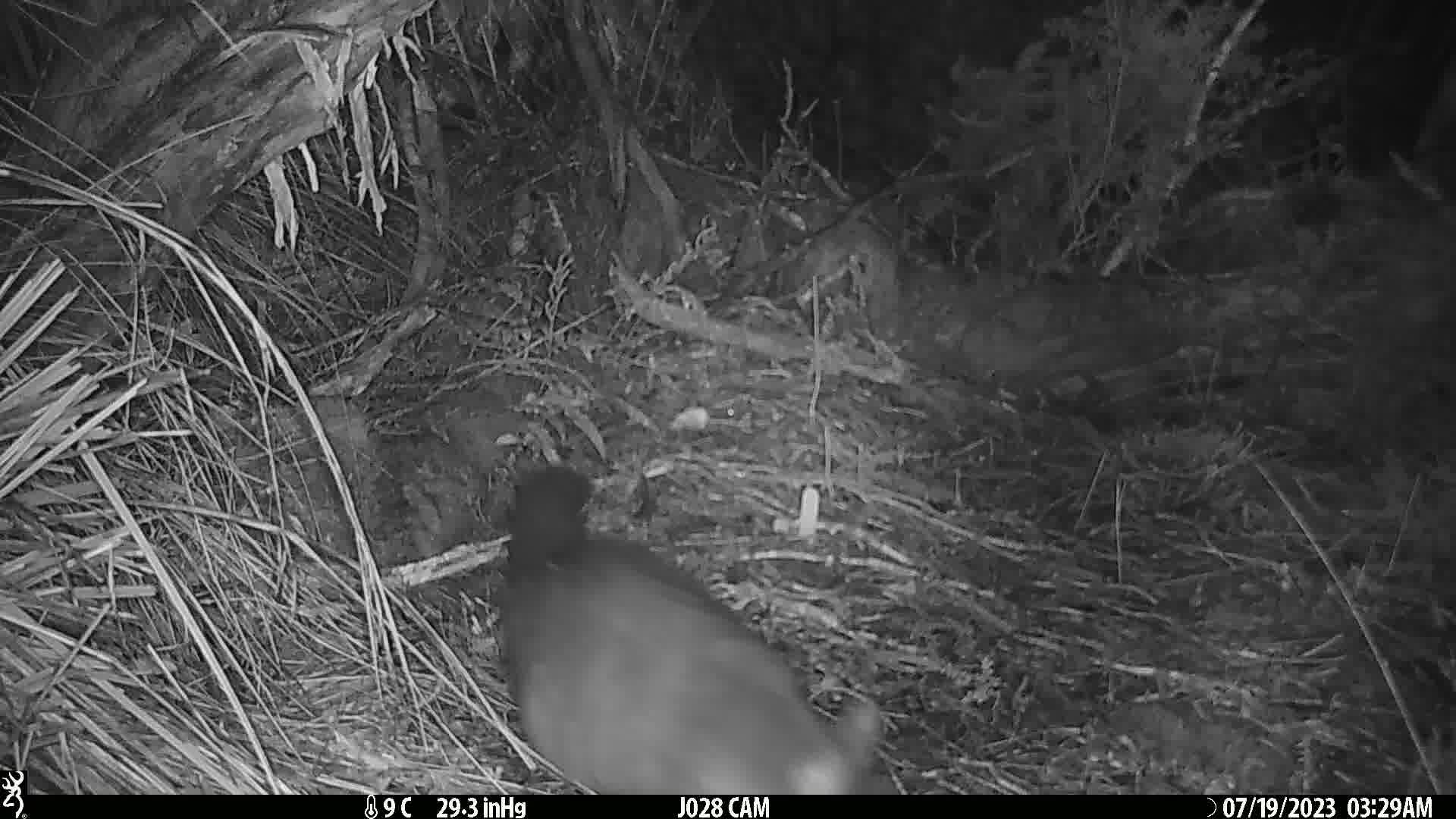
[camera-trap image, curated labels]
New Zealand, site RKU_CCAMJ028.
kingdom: Animalia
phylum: Chordata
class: Mammalia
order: Diprotodontia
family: Phalangeridae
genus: Trichosurus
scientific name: Trichosurus vulpecula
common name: common brushtail possum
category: possum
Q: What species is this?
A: Possum (common brushtail possum) (Trichosurus vulpecula).